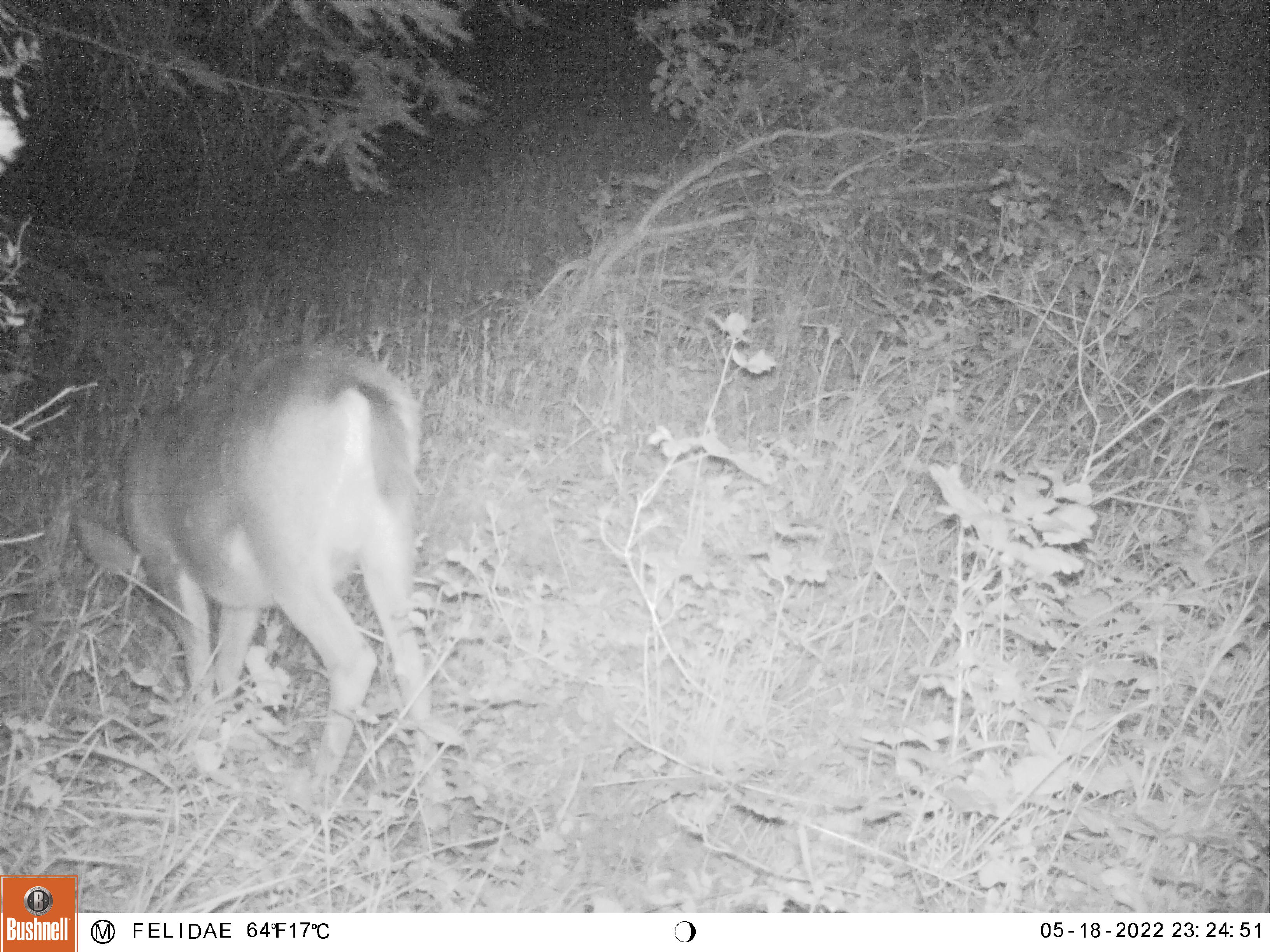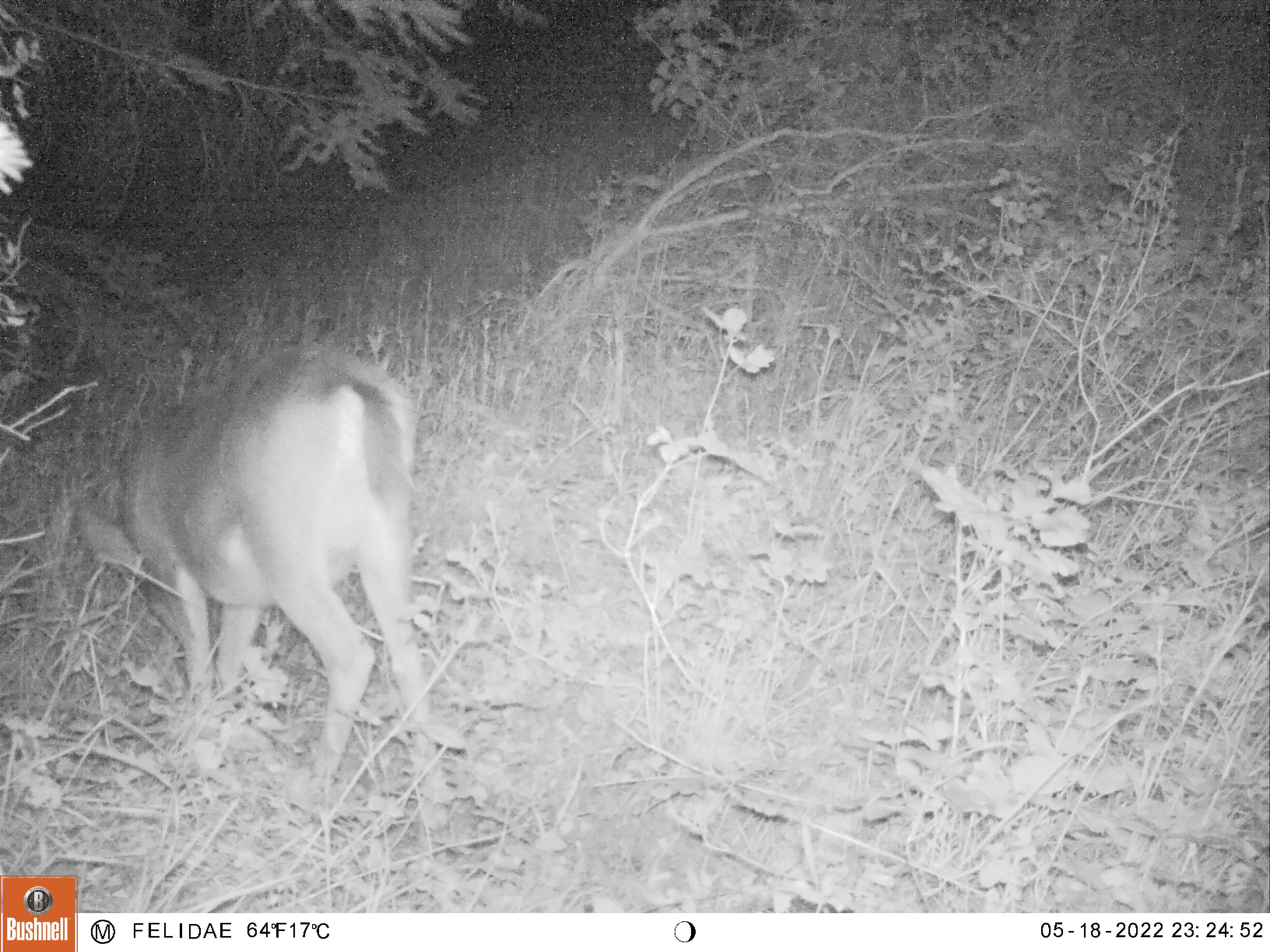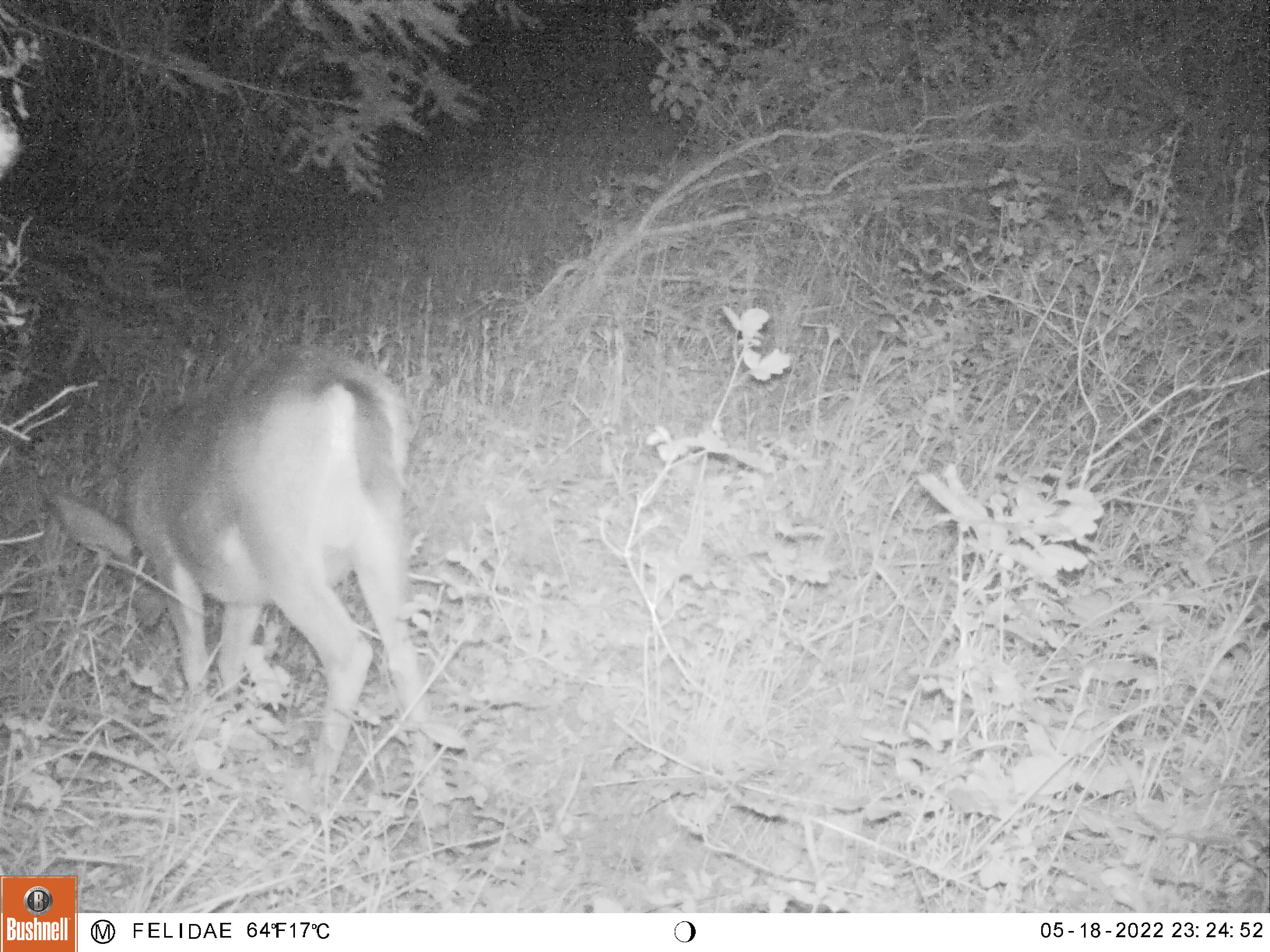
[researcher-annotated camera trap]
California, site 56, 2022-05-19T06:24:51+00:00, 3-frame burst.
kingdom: Animalia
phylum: Chordata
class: Mammalia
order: Artiodactyla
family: Cervidae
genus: Odocoileus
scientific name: Odocoileus hemionus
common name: mule deer